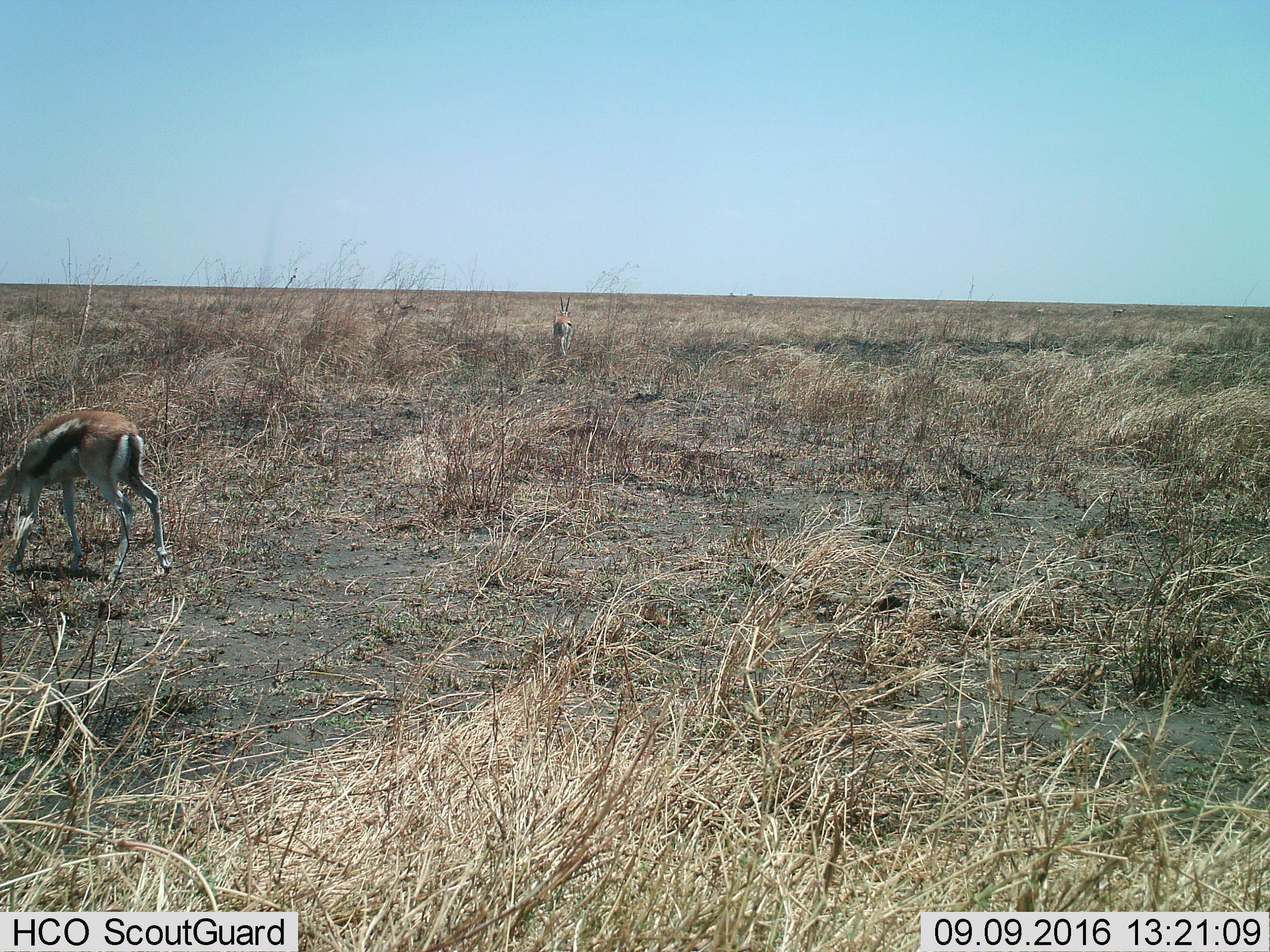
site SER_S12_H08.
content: unidentified animal